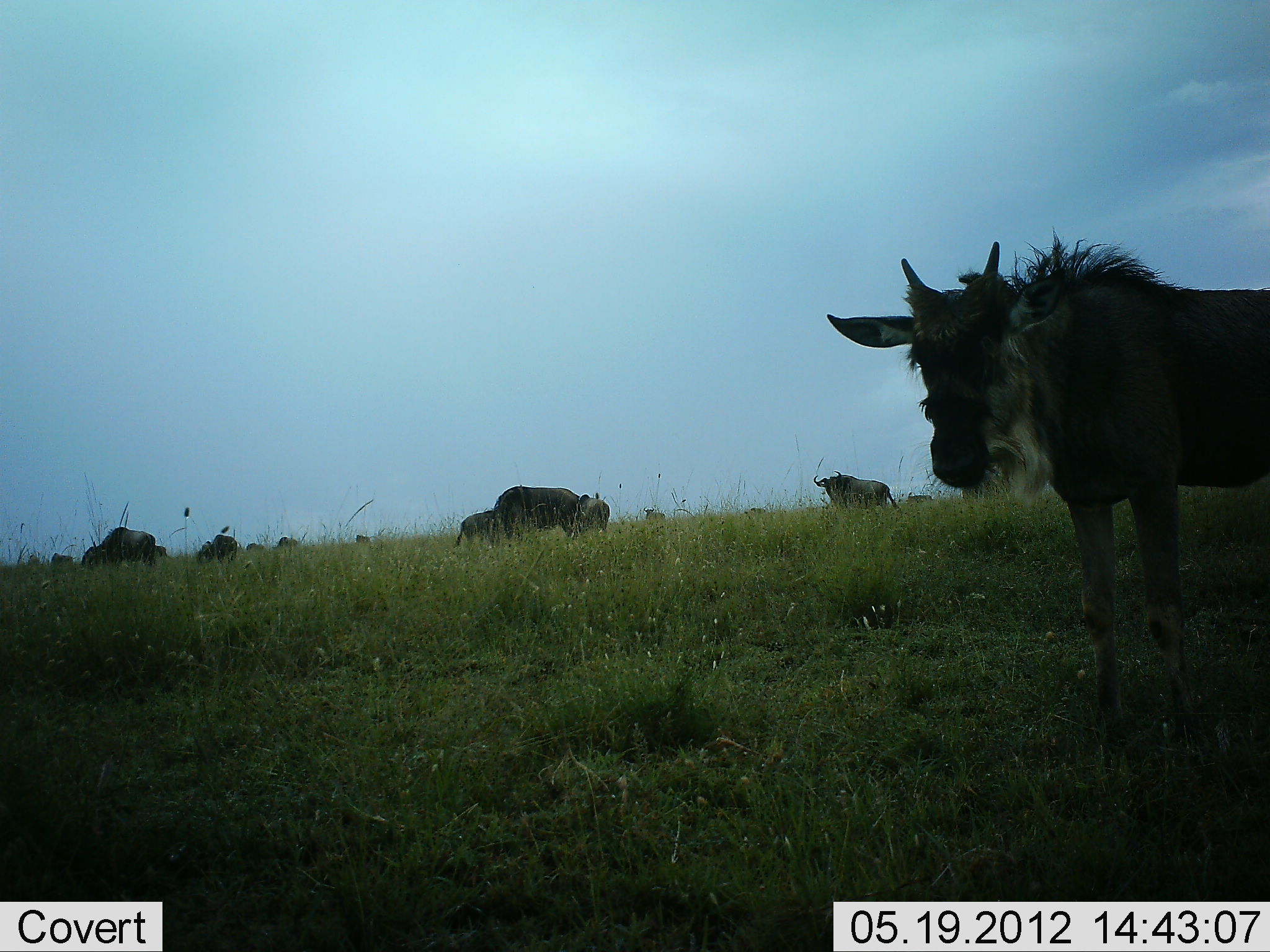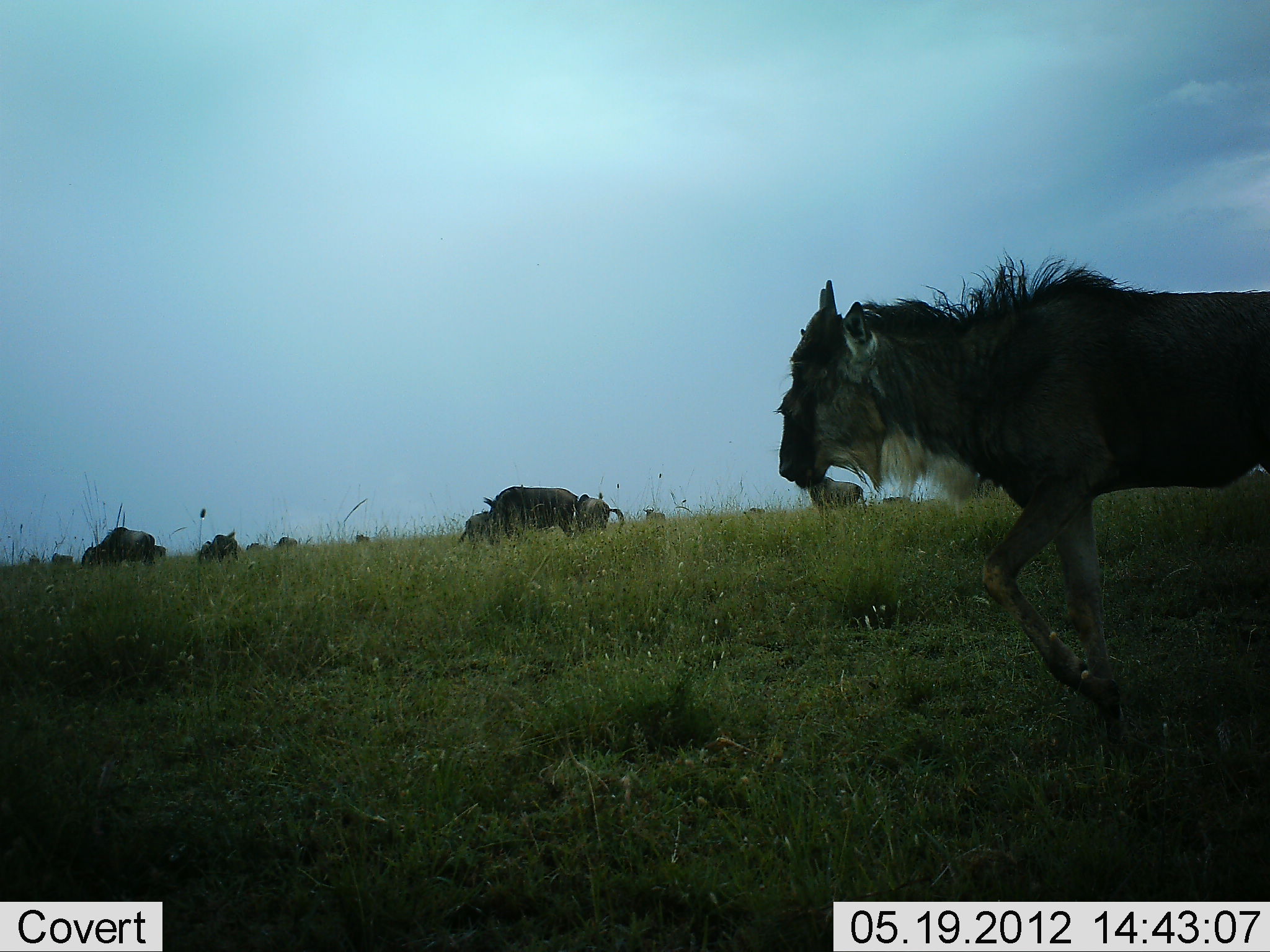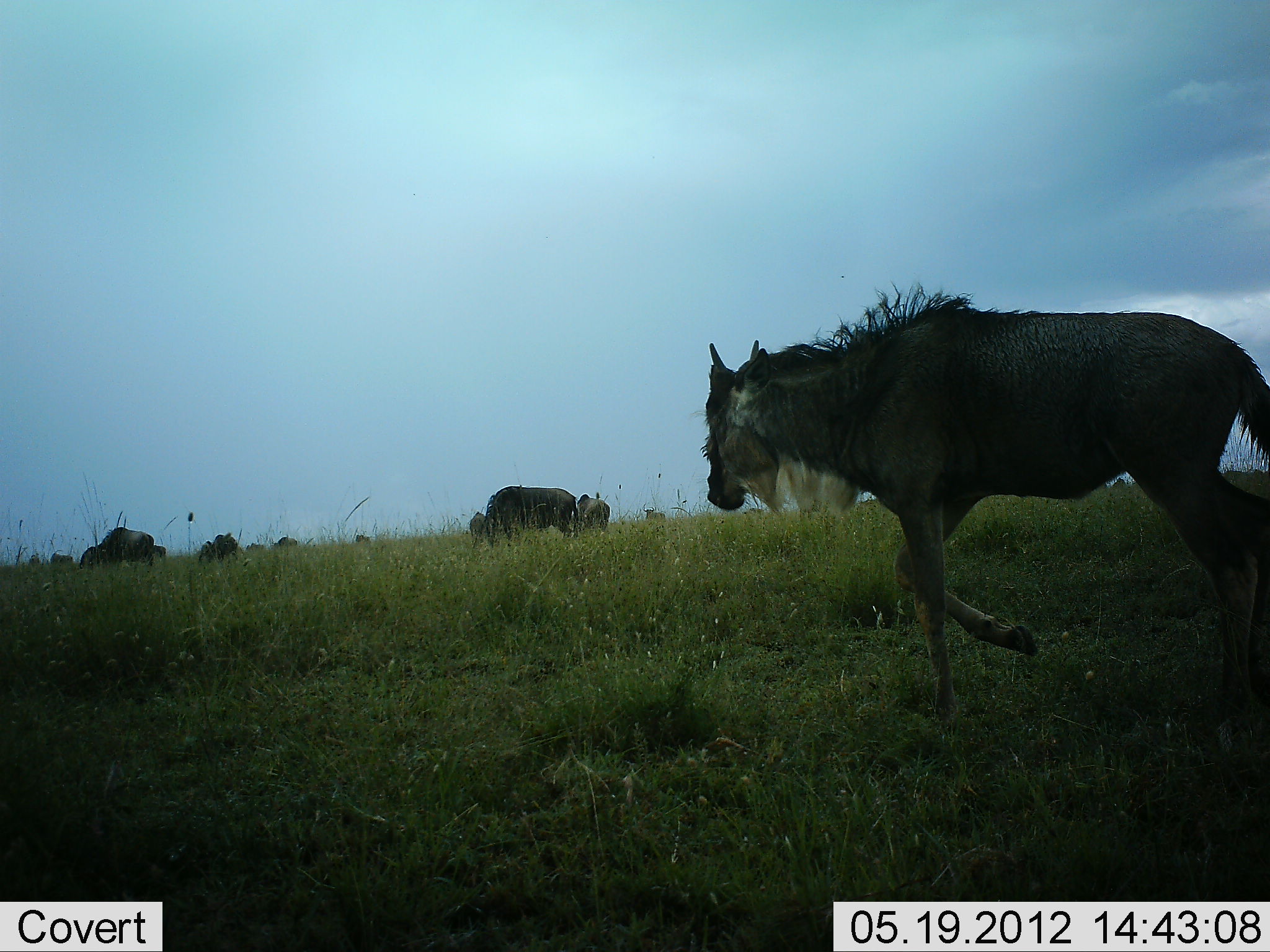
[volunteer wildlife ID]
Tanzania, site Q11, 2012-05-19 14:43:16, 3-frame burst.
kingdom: Animalia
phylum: Chordata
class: Mammalia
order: Artiodactyla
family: Bovidae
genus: Connochaetes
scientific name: Connochaetes taurinus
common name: blue wildebeest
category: wildebeest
Wildebeest (blue wildebeest) (Connochaetes taurinus), count 11-50. Behavior (volunteer vote fractions): standing 90%, resting 0%, moving 60%, interacting 0%. Young present (vote fraction): 20%. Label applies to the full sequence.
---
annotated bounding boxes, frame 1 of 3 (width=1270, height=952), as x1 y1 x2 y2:
animal: 826 226 1270 735; 492 484 577 540; 812 470 901 512; 81 527 154 566; 453 511 493 546; 577 494 613 531; 196 535 238 564; 81 546 102 566; 196 540 212 561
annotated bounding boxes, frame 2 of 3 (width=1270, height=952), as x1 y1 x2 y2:
animal: 773 252 1270 743; 483 486 576 545; 93 526 155 566; 572 493 626 532; 807 477 864 506; 459 509 490 546; 210 533 239 561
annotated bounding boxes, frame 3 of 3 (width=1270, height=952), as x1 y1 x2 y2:
animal: 700 275 1270 762; 483 484 574 546; 96 527 153 564; 574 494 611 528; 213 532 239 560; 467 509 484 546